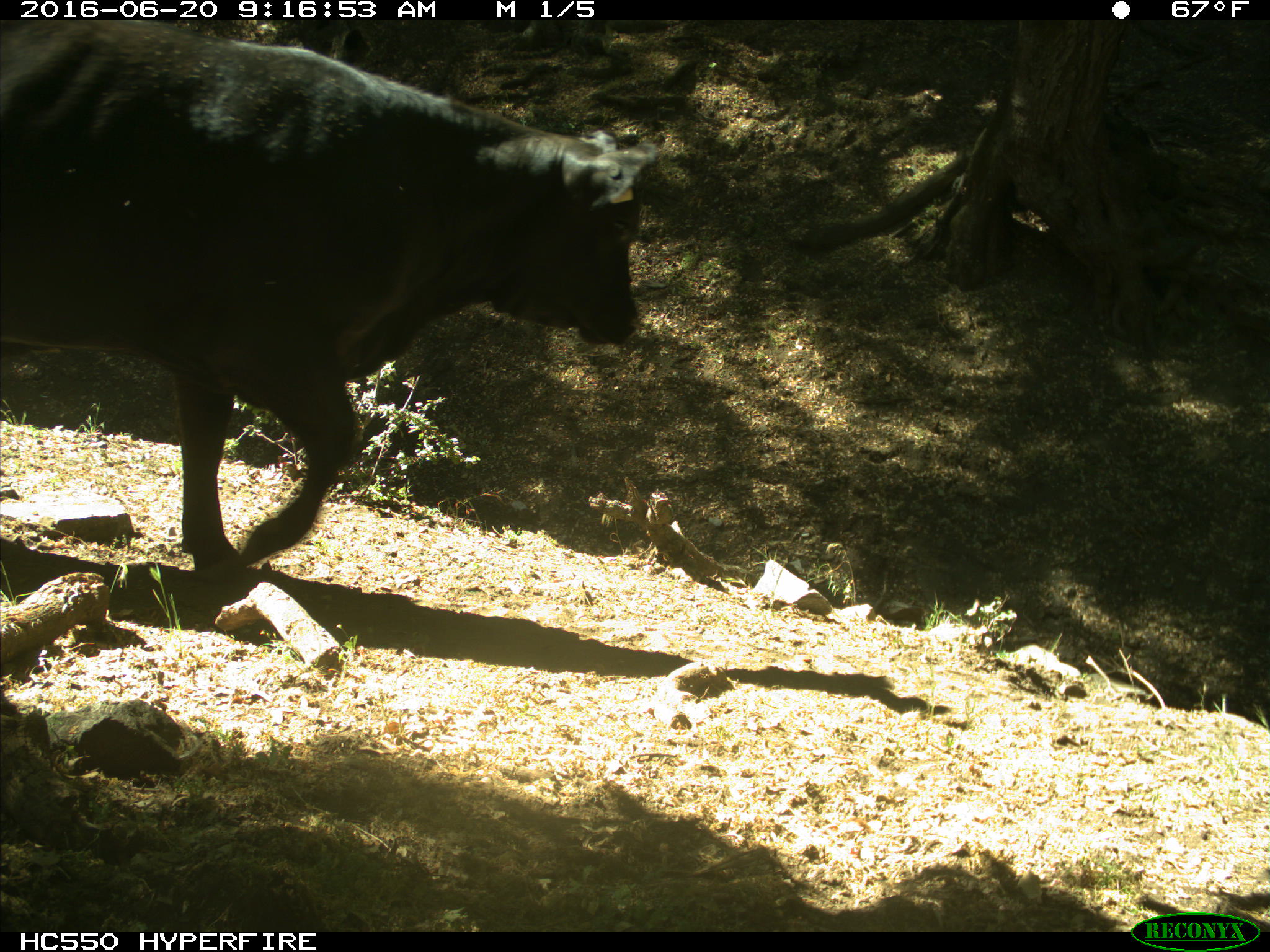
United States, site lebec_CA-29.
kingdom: Animalia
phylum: Chordata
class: Mammalia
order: Artiodactyla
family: Bovidae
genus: Bos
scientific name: Bos taurus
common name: domestic cow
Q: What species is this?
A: Bos taurus (domestic cow).